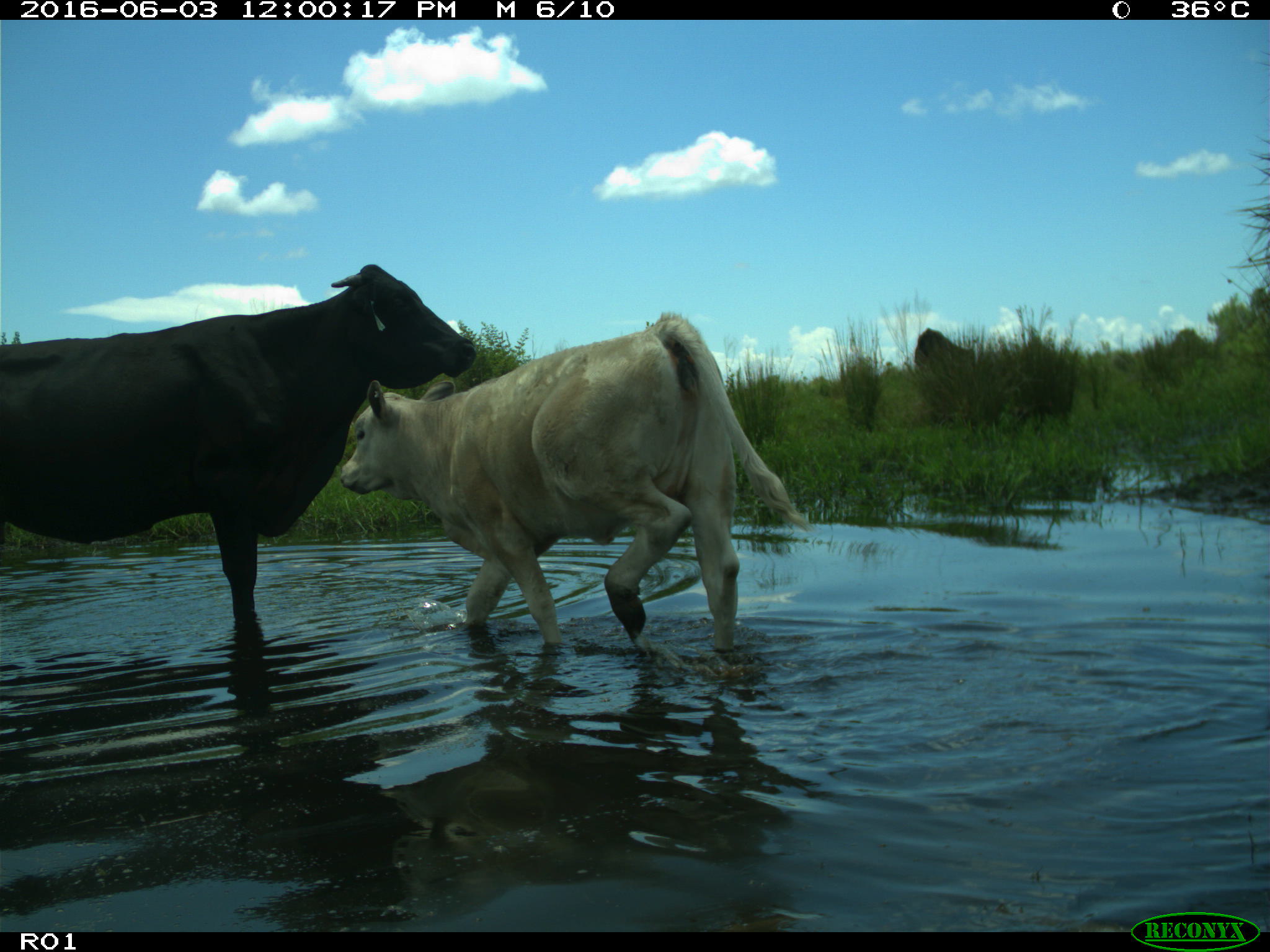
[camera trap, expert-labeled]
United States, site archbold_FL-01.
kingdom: Animalia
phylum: Chordata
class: Mammalia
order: Artiodactyla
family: Bovidae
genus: Bos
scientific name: Bos taurus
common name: domestic cow